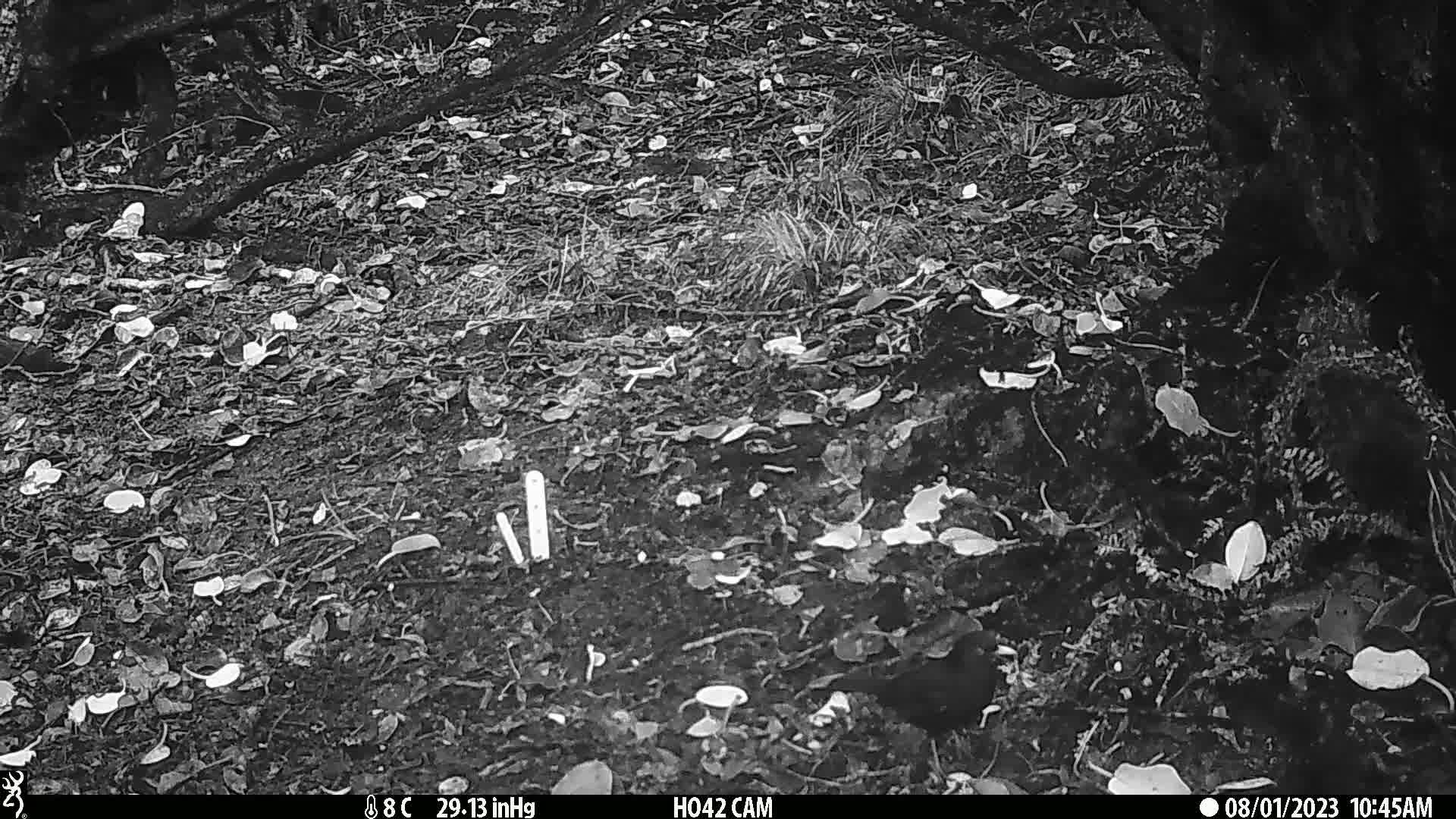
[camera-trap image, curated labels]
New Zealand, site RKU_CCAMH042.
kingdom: Animalia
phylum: Chordata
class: Aves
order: Passeriformes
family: Turdidae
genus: Turdus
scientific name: Turdus merula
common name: eurasian blackbird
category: blackbird